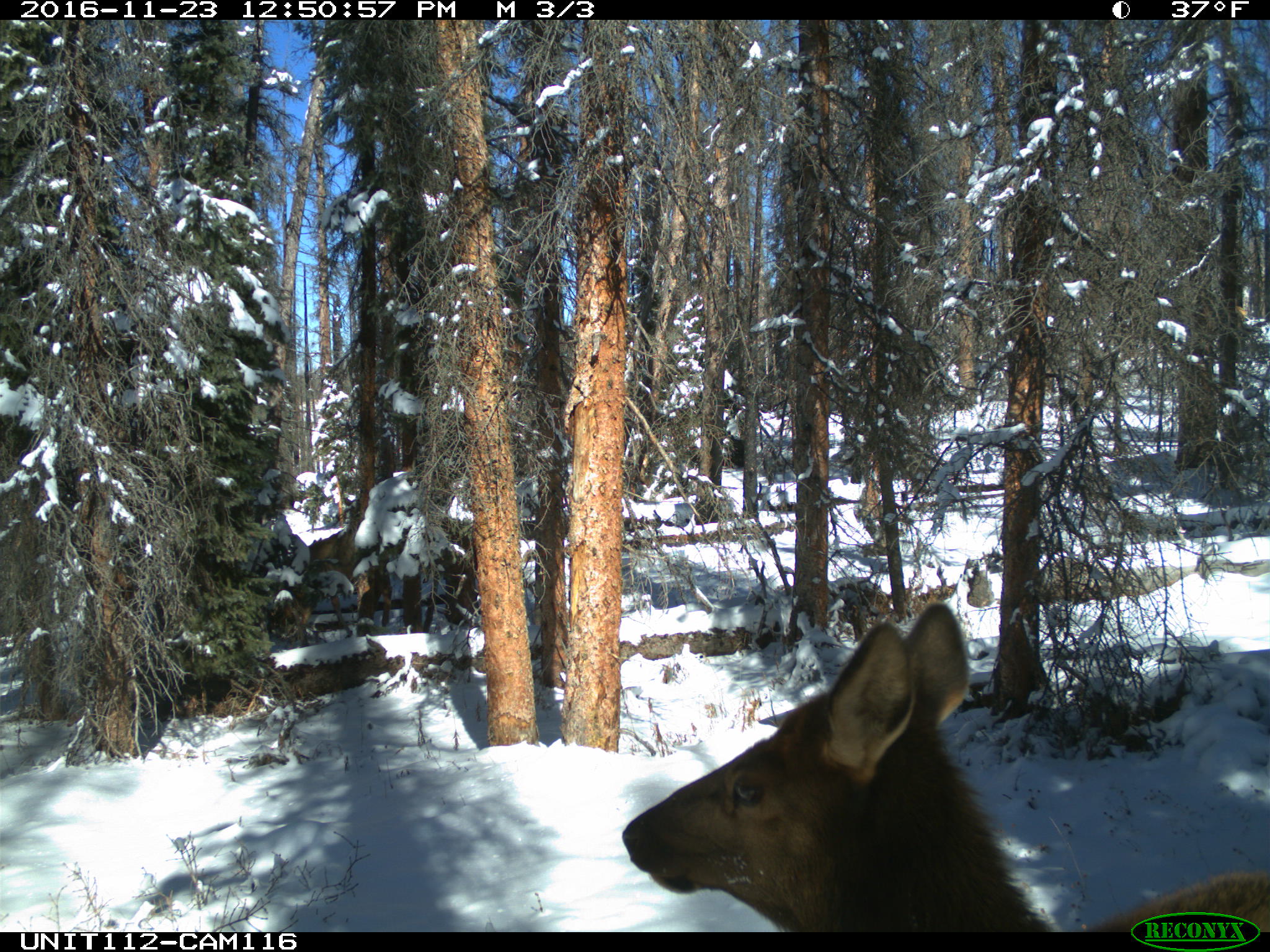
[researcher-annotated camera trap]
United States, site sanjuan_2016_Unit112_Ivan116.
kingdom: Animalia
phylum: Chordata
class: Mammalia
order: Artiodactyla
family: Cervidae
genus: Cervus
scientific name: Cervus elaphus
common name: red deer